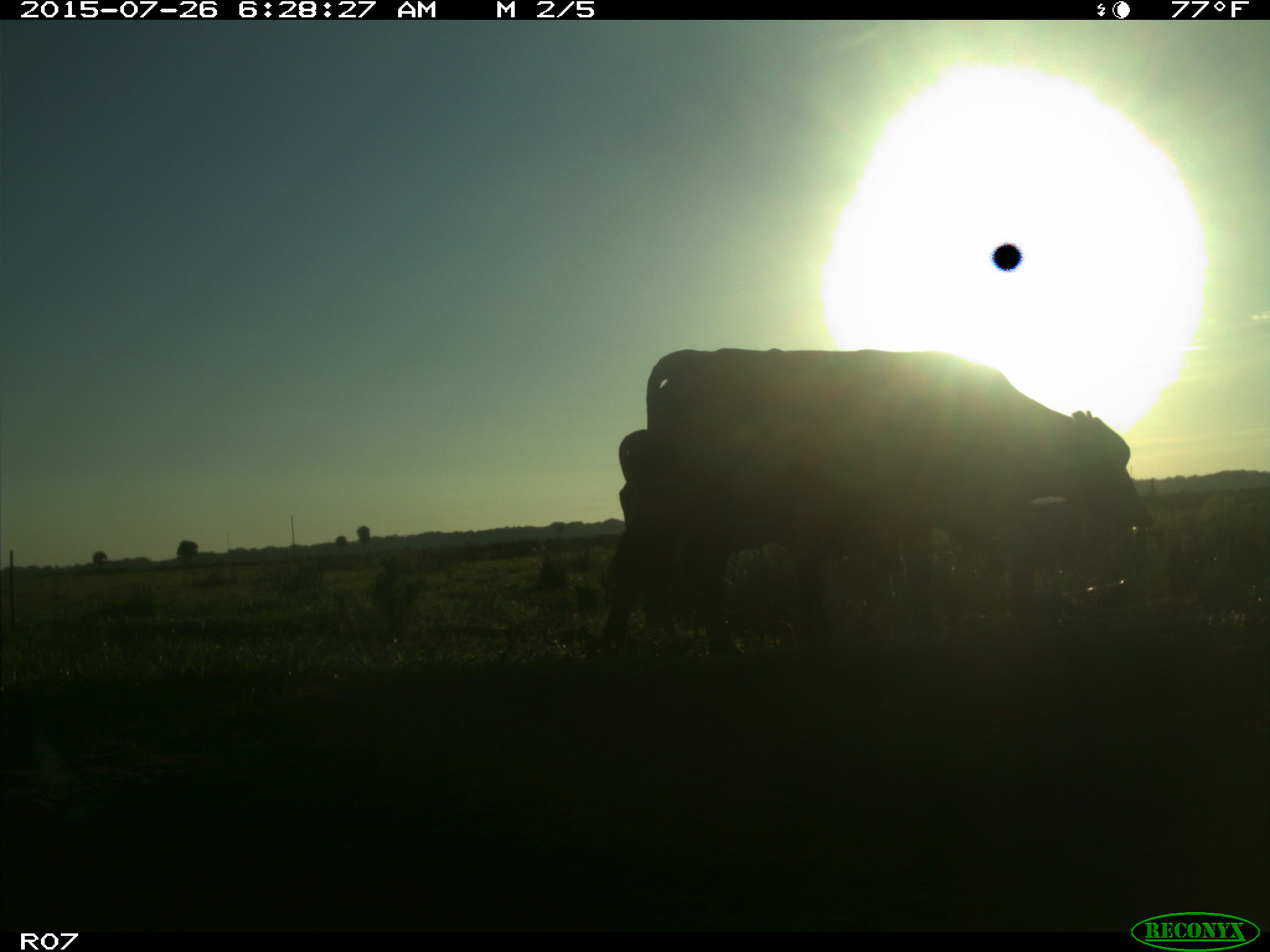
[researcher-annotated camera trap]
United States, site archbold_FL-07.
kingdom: Animalia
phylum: Chordata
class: Mammalia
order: Artiodactyla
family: Bovidae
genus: Bos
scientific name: Bos taurus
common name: domestic cow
Bos taurus (domestic cow).